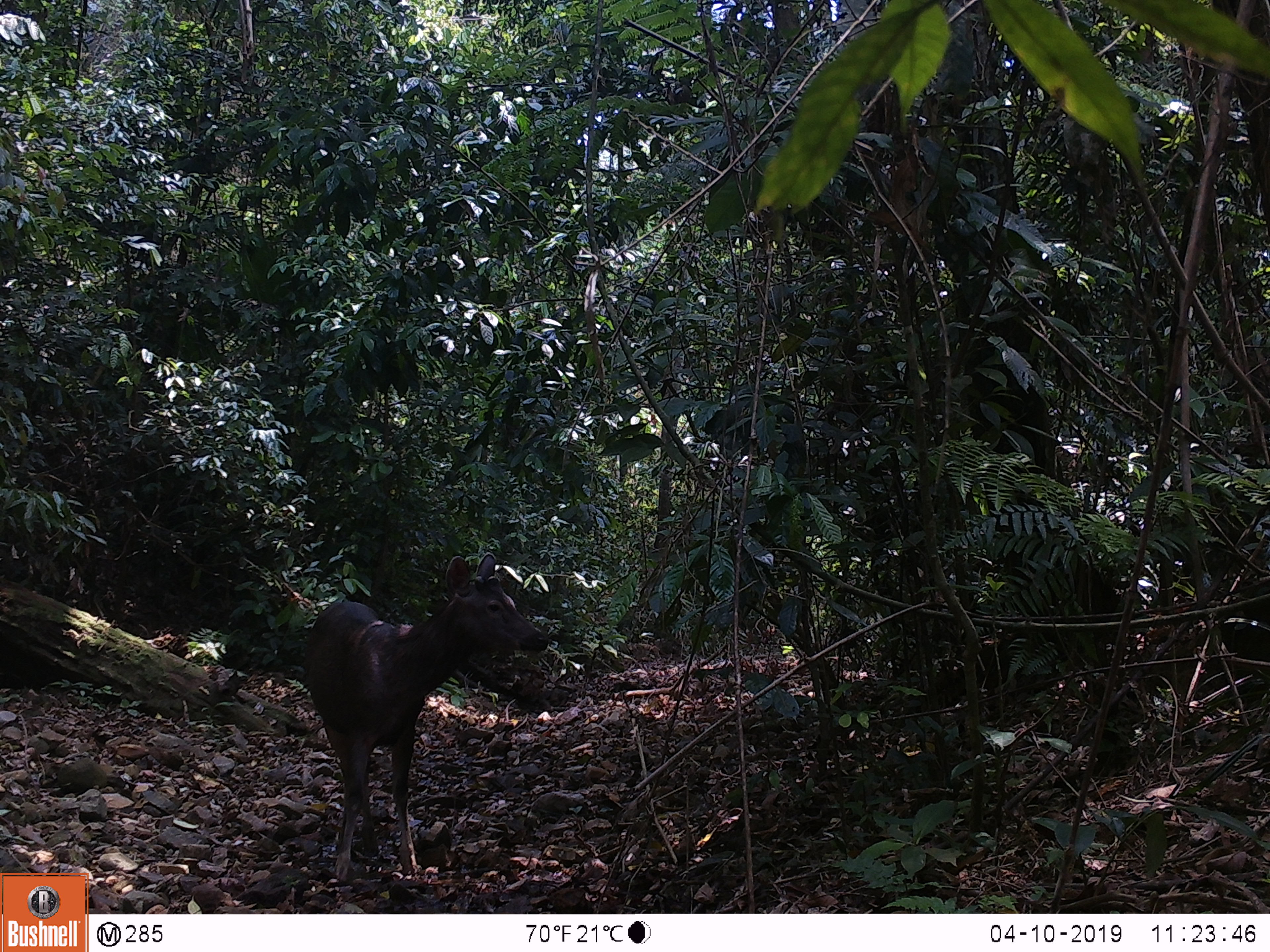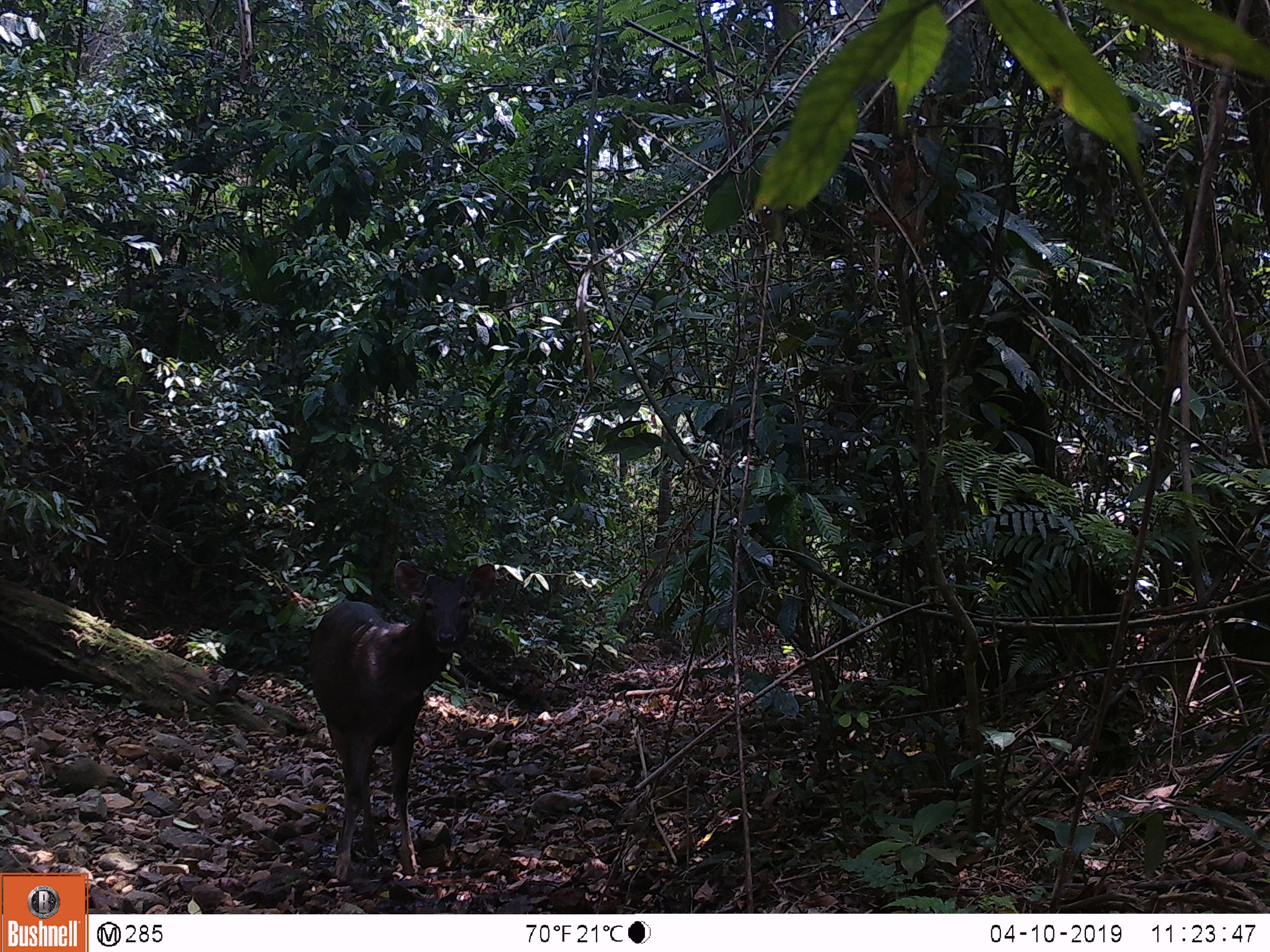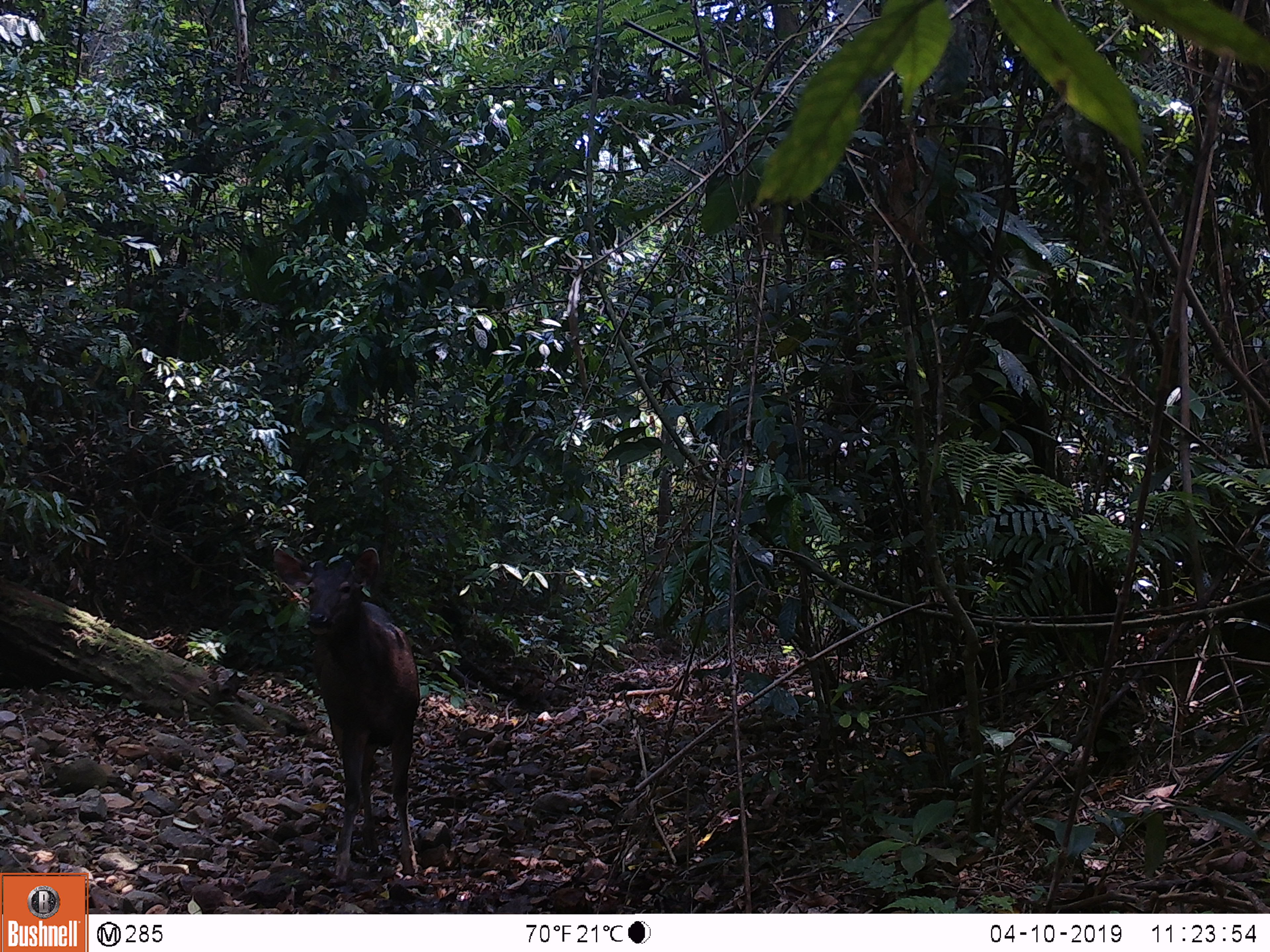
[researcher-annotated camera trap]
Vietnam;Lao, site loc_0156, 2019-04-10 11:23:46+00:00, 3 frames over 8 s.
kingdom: Animalia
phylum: Chordata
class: Mammalia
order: Artiodactyla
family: Cervidae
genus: Rusa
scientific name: Rusa unicolor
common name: sambar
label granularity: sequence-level